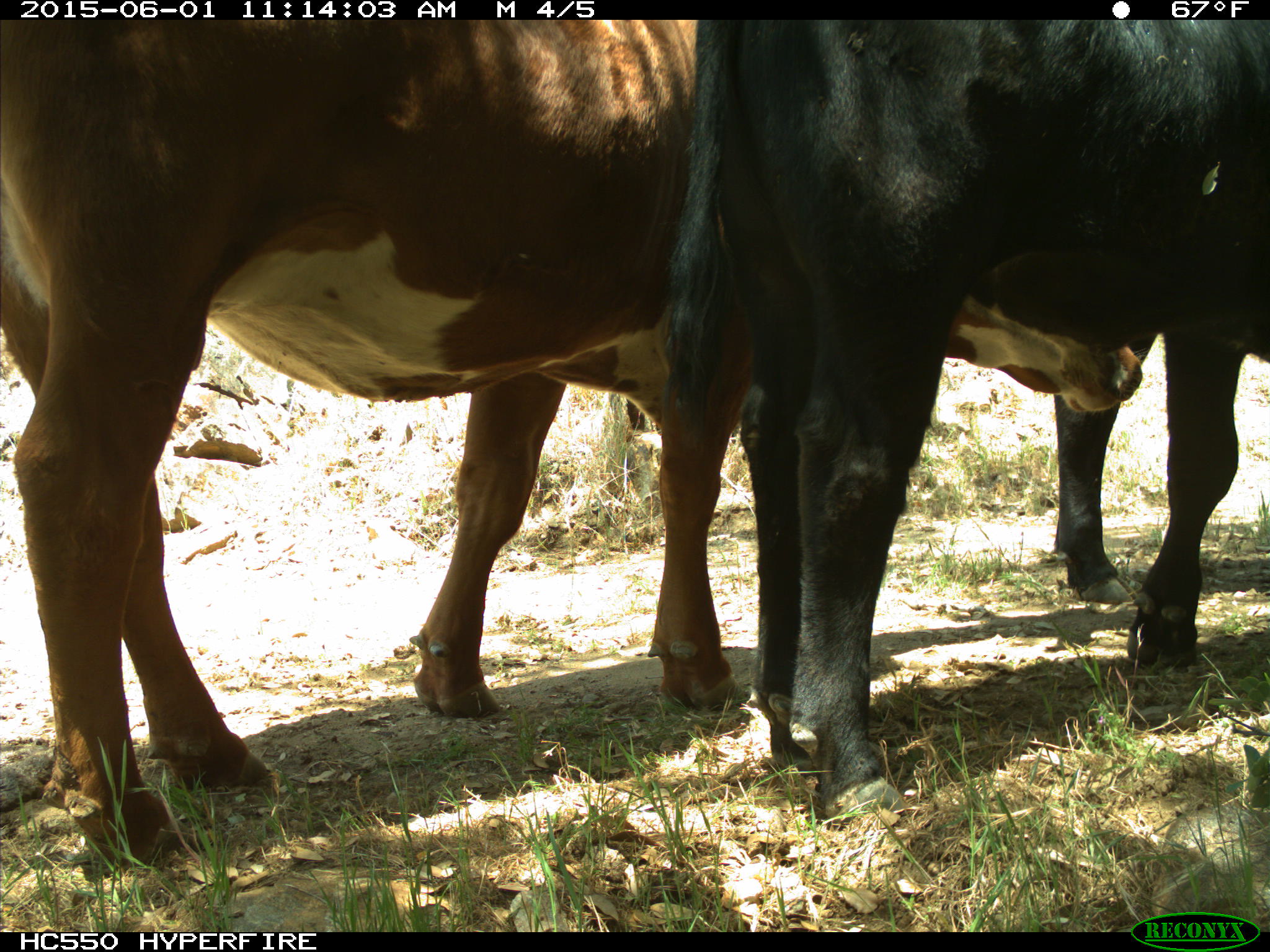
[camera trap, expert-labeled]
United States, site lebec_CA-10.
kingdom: Animalia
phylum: Chordata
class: Mammalia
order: Artiodactyla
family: Bovidae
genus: Bos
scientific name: Bos taurus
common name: domestic cow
Bos taurus (domestic cow).